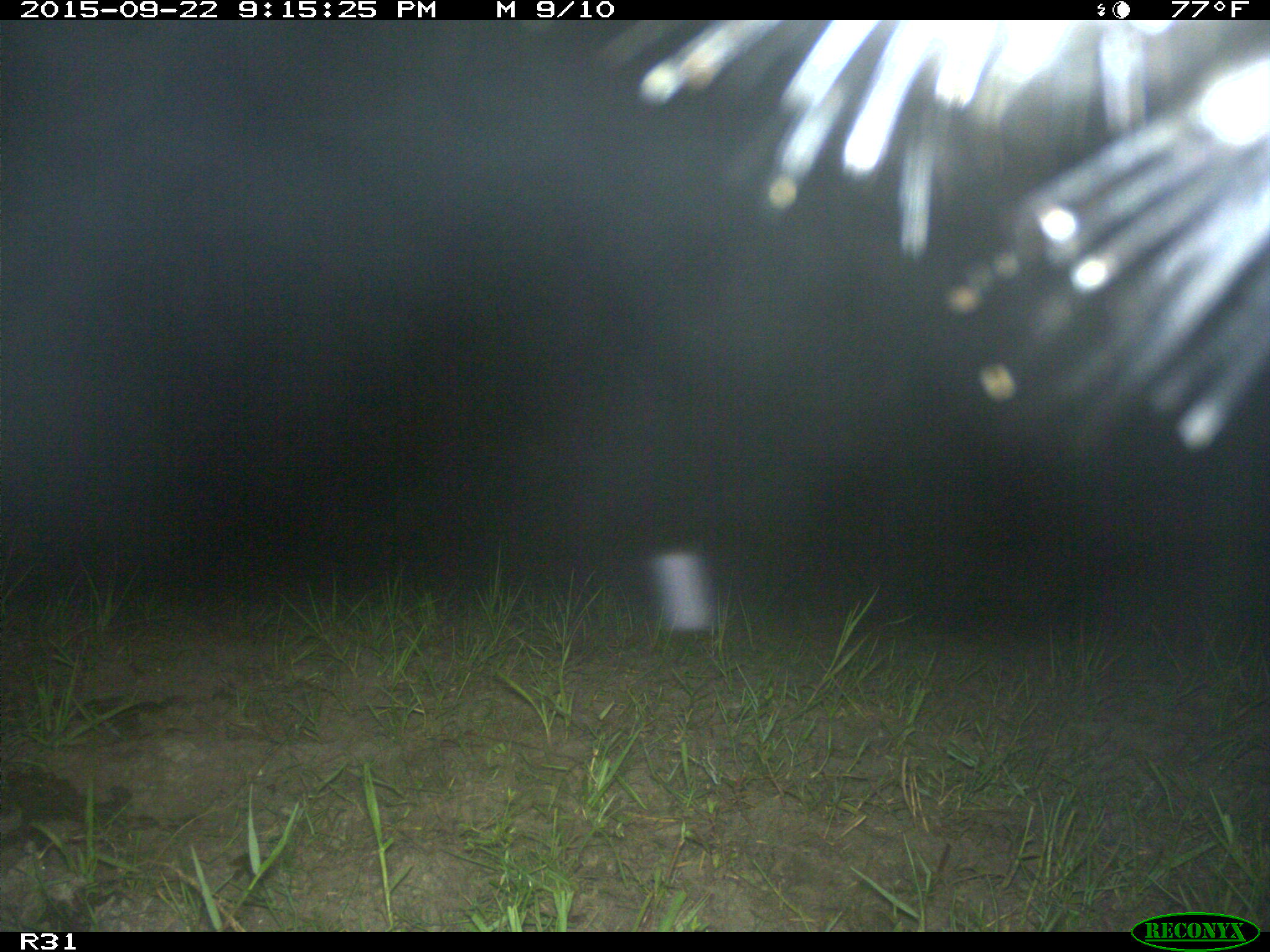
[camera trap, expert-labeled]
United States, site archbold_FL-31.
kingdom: Animalia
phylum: Chordata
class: Mammalia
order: Artiodactyla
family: Bovidae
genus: Bos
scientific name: Bos taurus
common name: domestic cow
Bos taurus (domestic cow).